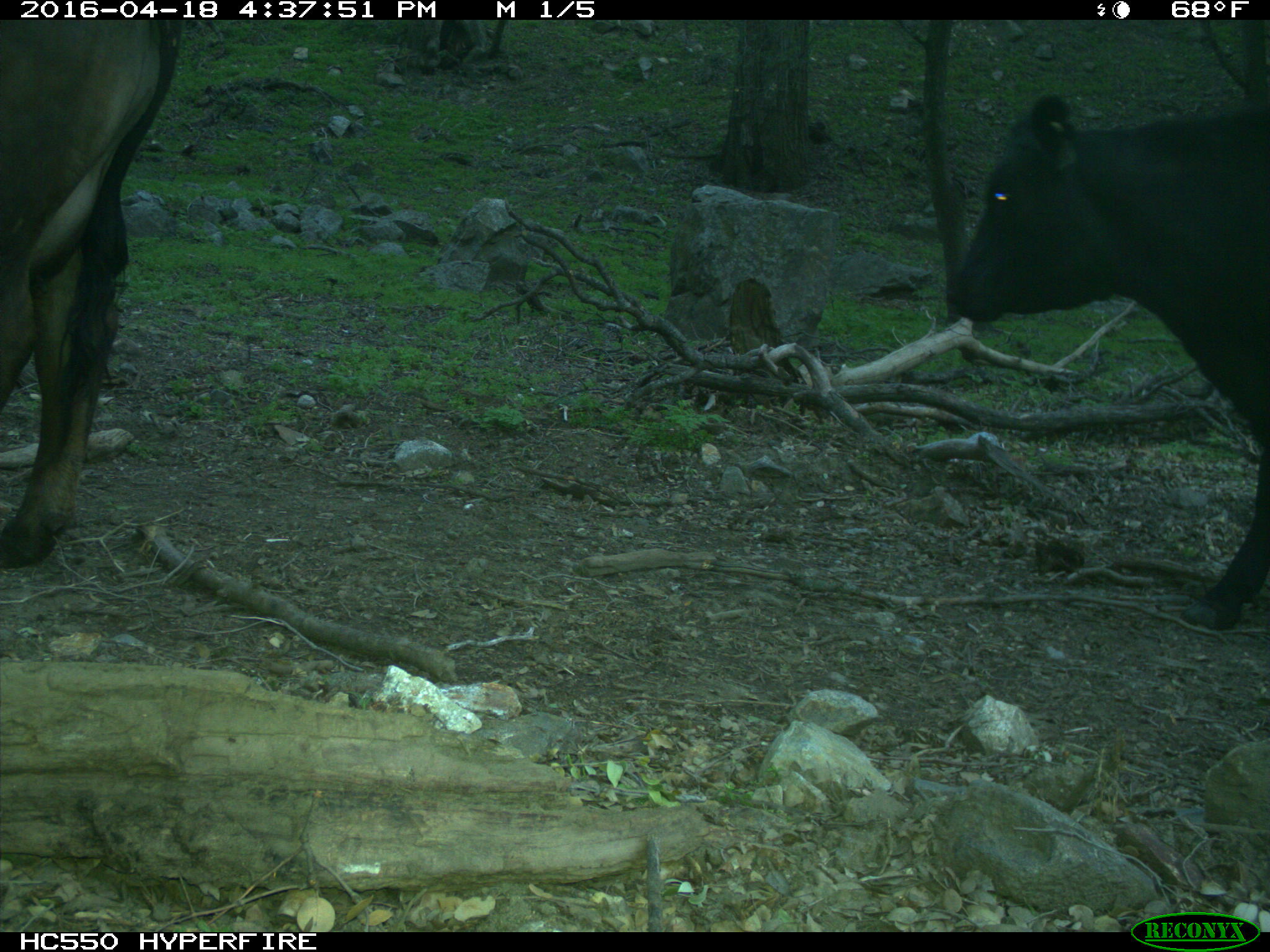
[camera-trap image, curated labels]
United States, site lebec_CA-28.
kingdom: Animalia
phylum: Chordata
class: Mammalia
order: Artiodactyla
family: Bovidae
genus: Bos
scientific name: Bos taurus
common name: domestic cow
Bos taurus (domestic cow).